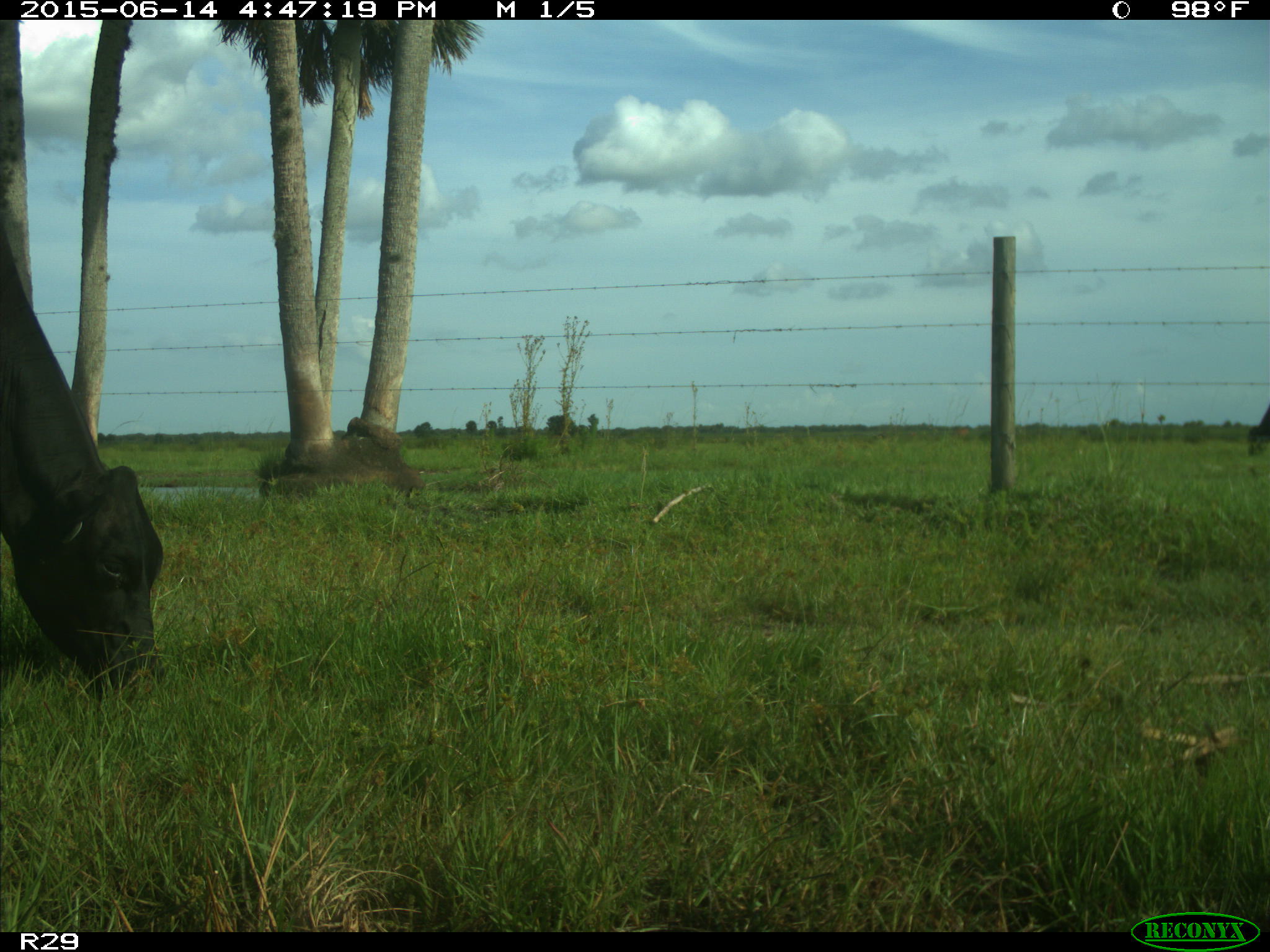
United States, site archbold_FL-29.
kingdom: Animalia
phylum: Chordata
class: Mammalia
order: Artiodactyla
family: Bovidae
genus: Bos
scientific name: Bos taurus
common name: domestic cow